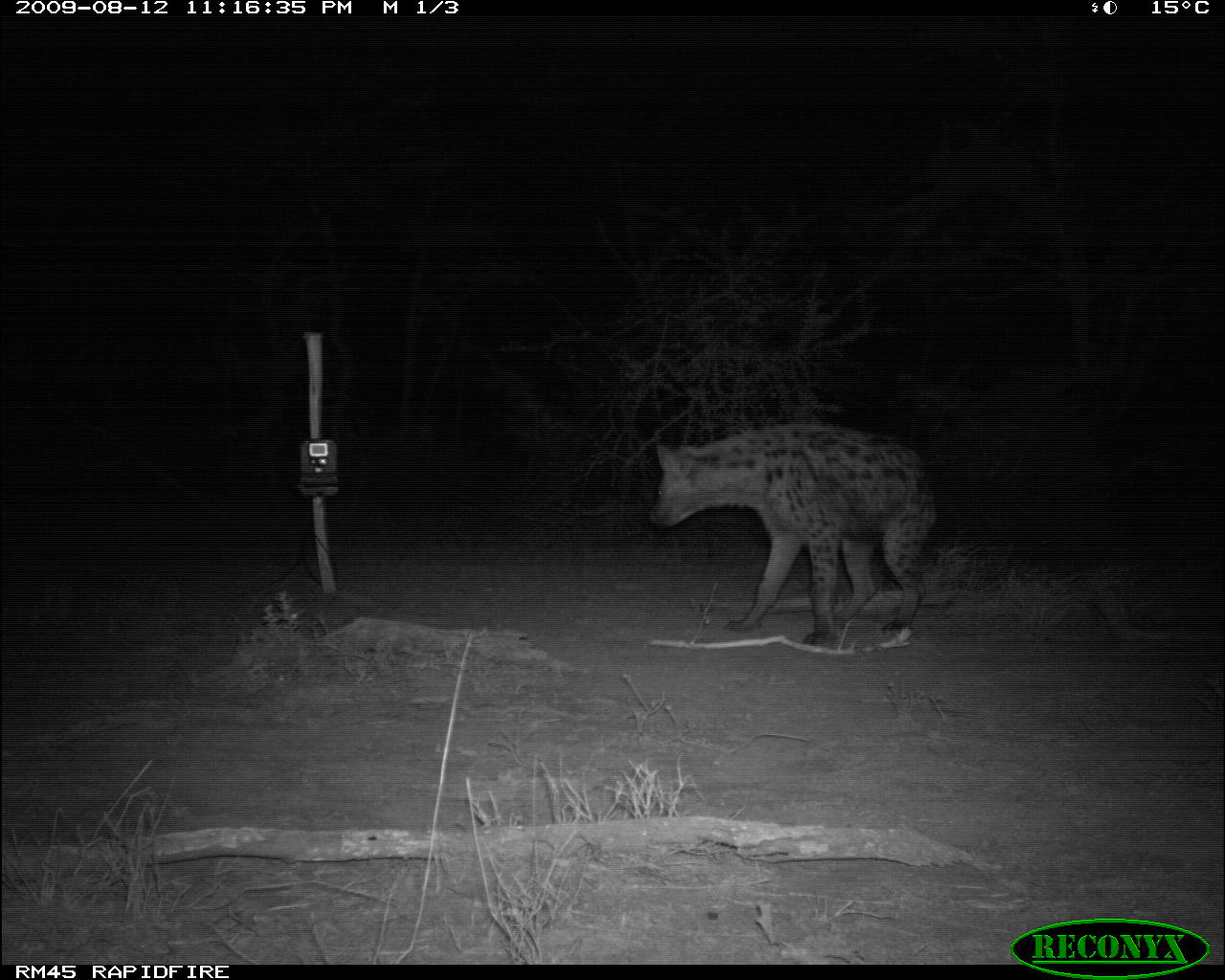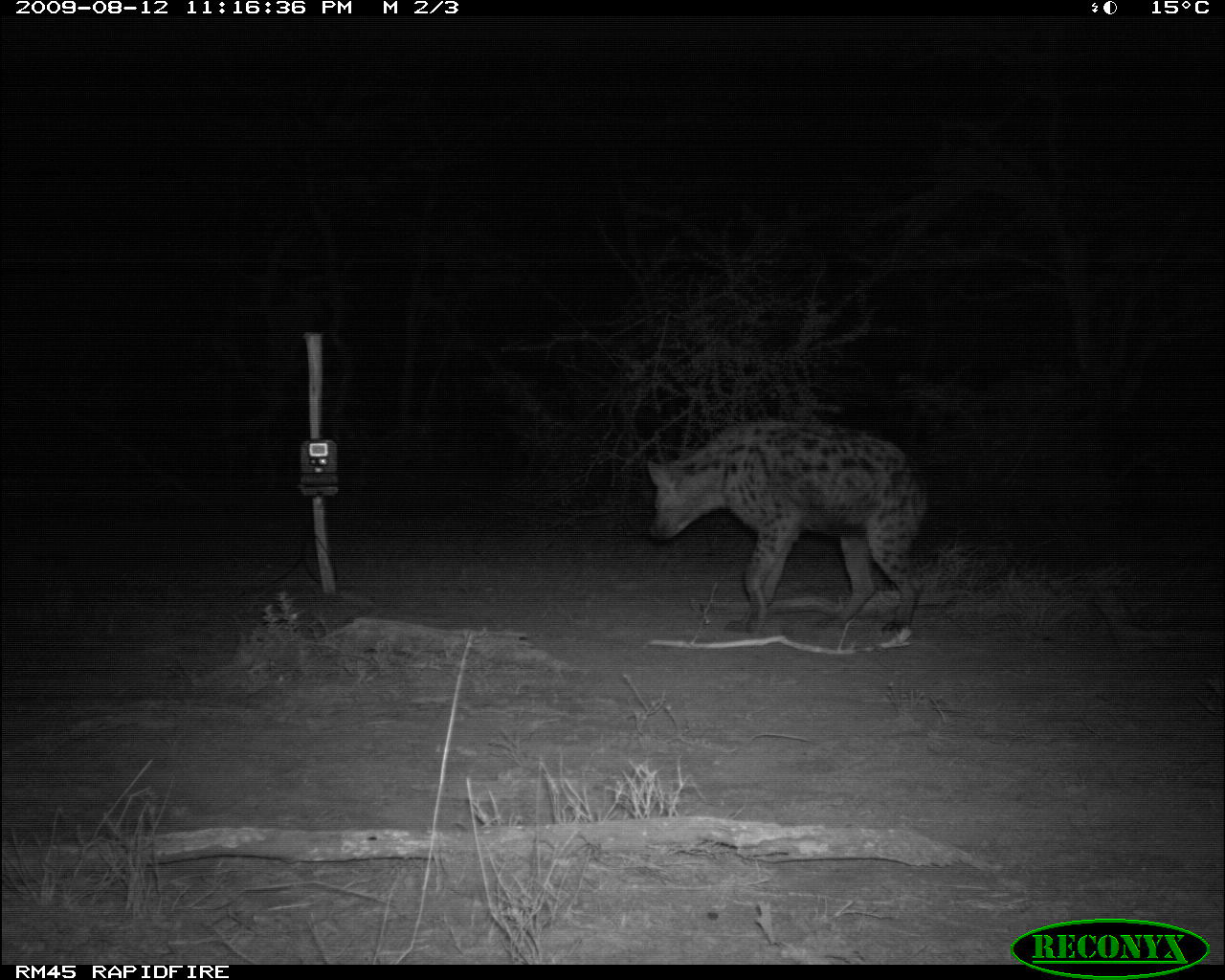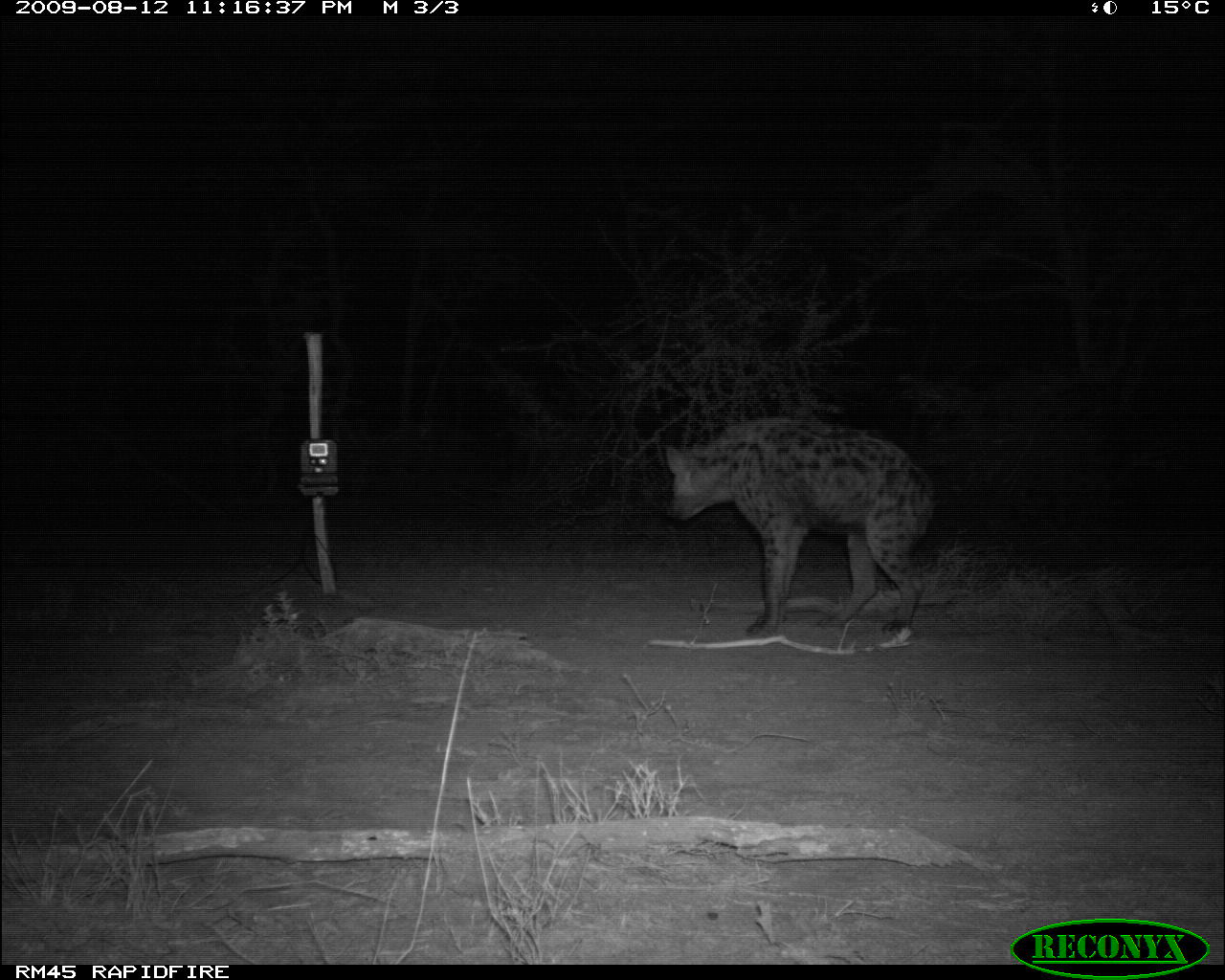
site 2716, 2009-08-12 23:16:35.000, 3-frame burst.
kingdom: Animalia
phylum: Chordata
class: Mammalia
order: Carnivora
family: Hyaenidae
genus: Crocuta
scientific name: Crocuta crocuta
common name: spotted hyena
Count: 1.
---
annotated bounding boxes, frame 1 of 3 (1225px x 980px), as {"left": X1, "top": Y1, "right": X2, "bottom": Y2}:
crocuta crocuta: {"left": 648, "top": 418, "right": 943, "bottom": 653}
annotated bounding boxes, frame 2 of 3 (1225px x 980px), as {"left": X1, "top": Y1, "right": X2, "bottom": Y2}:
crocuta crocuta: {"left": 647, "top": 422, "right": 926, "bottom": 632}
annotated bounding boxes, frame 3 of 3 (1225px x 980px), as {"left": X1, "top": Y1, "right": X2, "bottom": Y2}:
crocuta crocuta: {"left": 666, "top": 418, "right": 935, "bottom": 636}